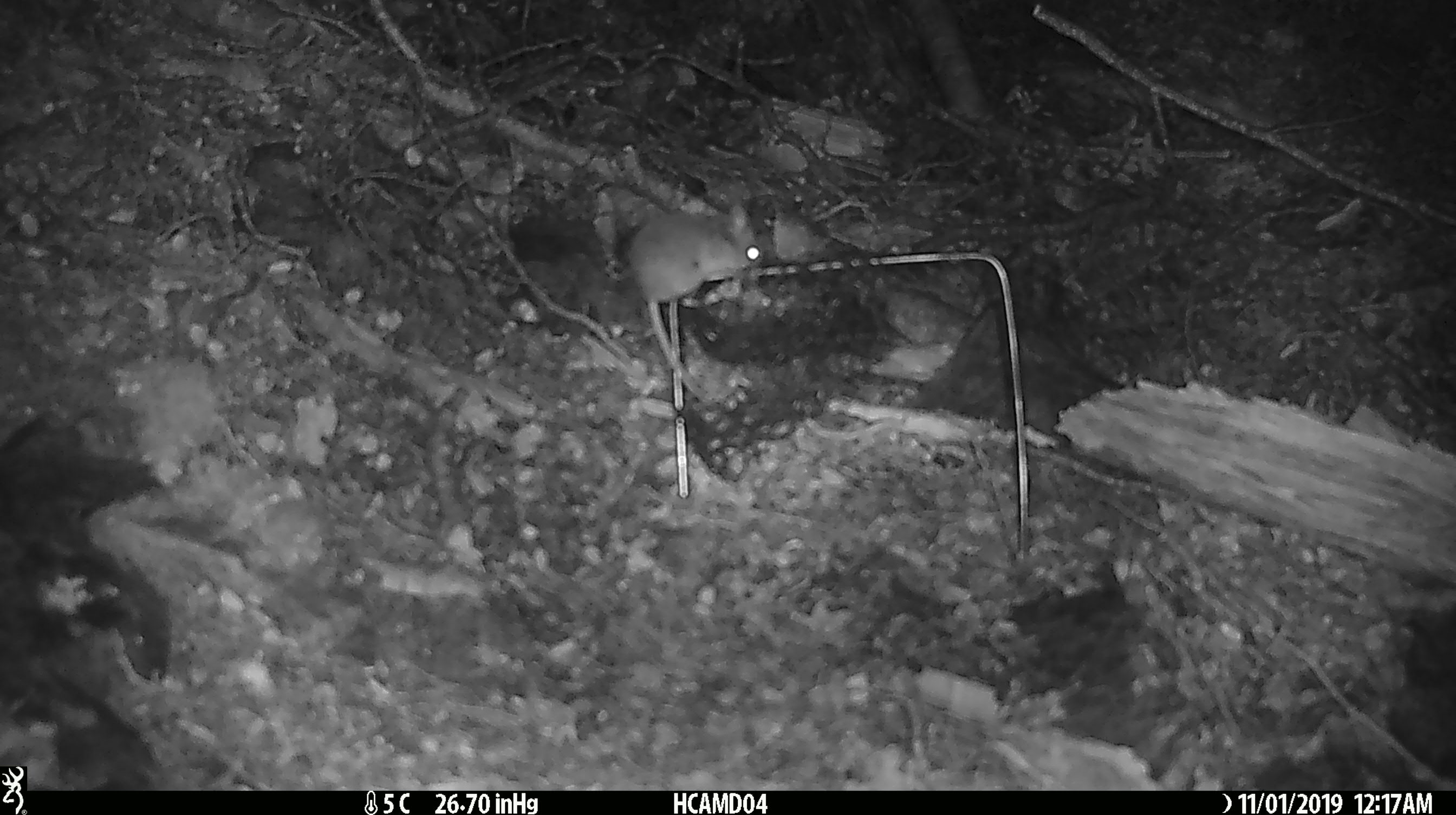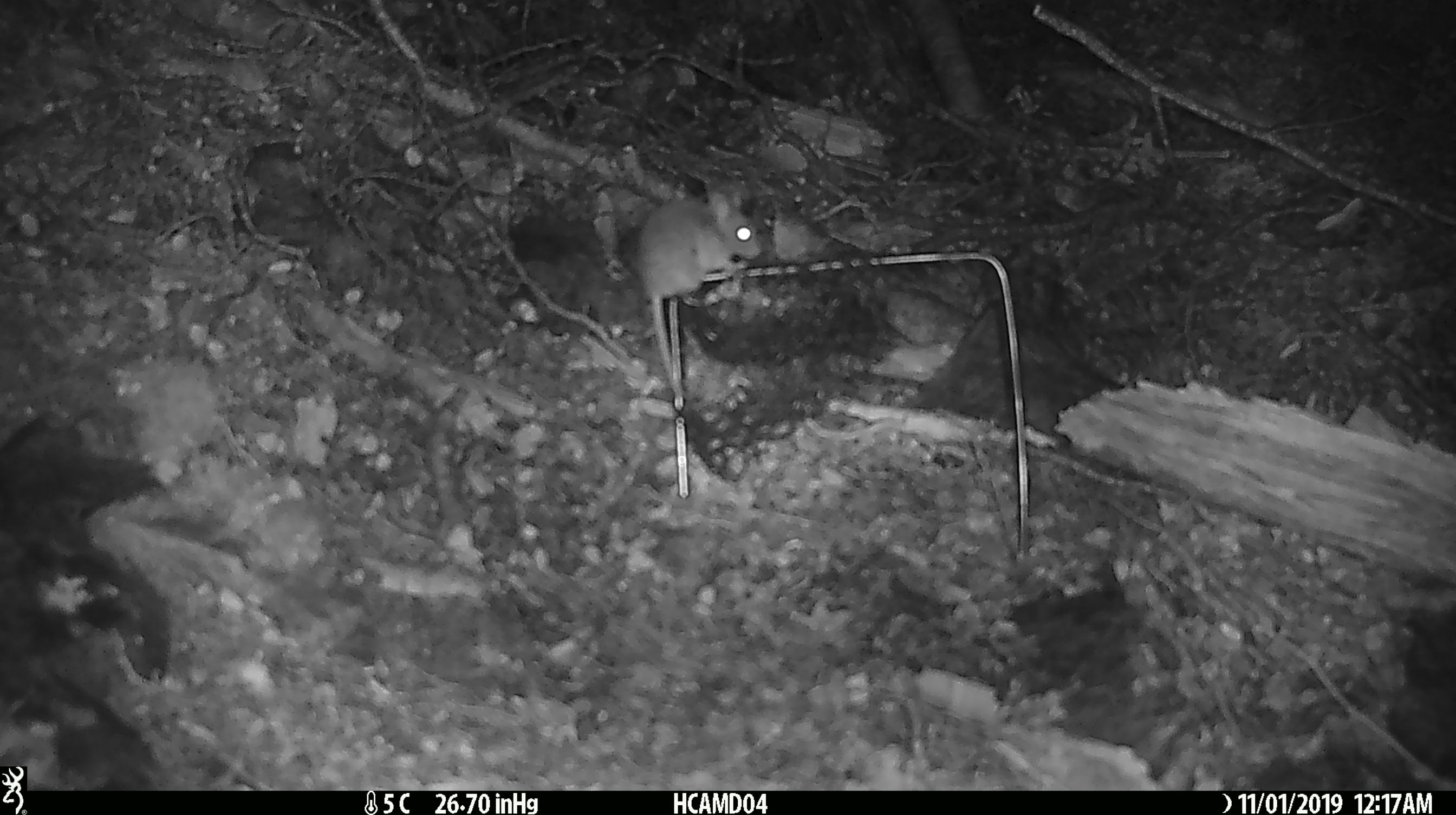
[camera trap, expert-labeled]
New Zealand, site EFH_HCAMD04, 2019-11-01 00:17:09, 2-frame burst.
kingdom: Animalia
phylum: Chordata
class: Mammalia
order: Rodentia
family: Muridae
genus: Mus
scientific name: Mus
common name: mouse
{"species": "mouse (Mus)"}